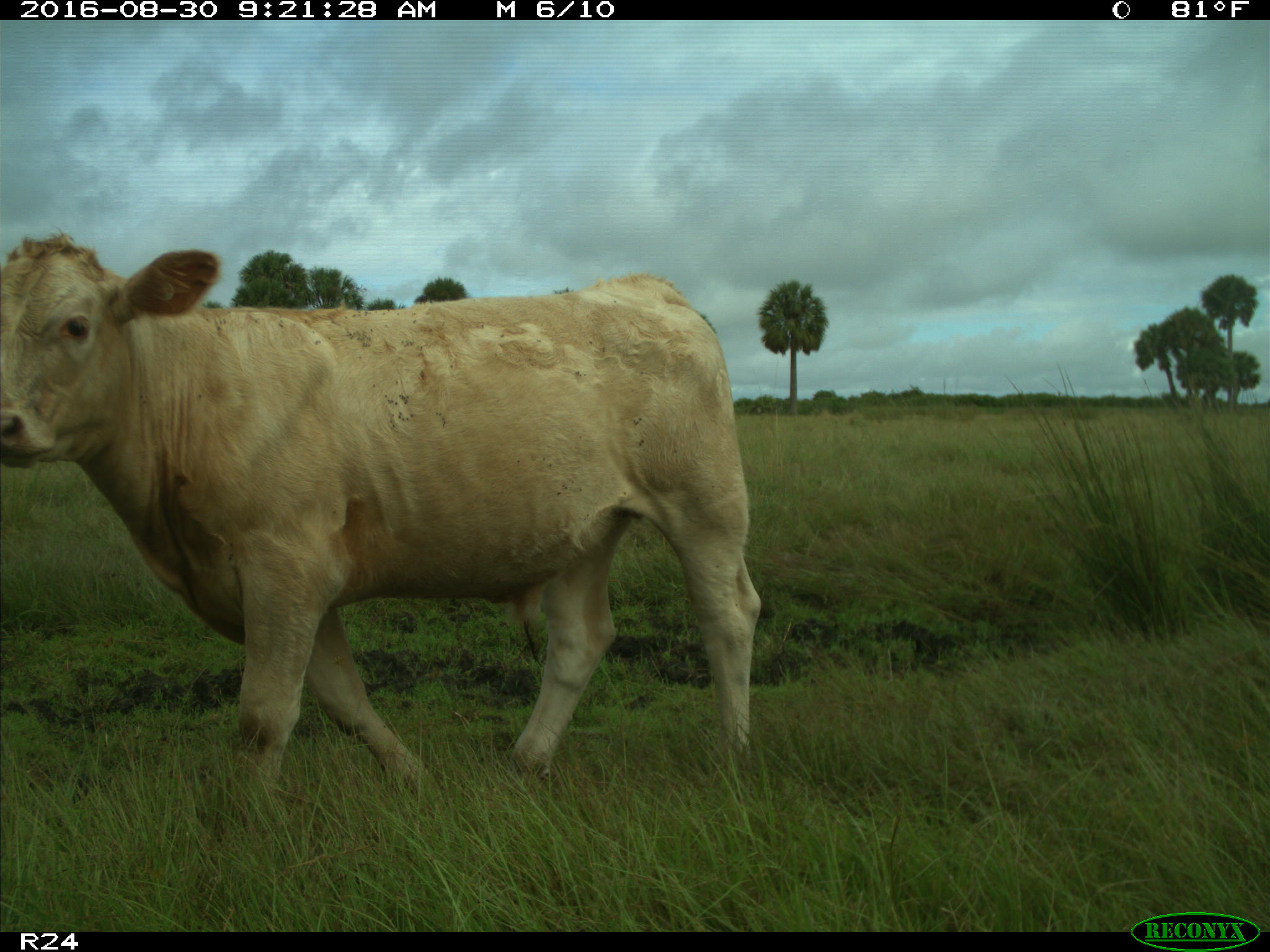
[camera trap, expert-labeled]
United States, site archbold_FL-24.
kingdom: Animalia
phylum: Chordata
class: Mammalia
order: Artiodactyla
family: Bovidae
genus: Bos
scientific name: Bos taurus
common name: domestic cow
Bos taurus (domestic cow).